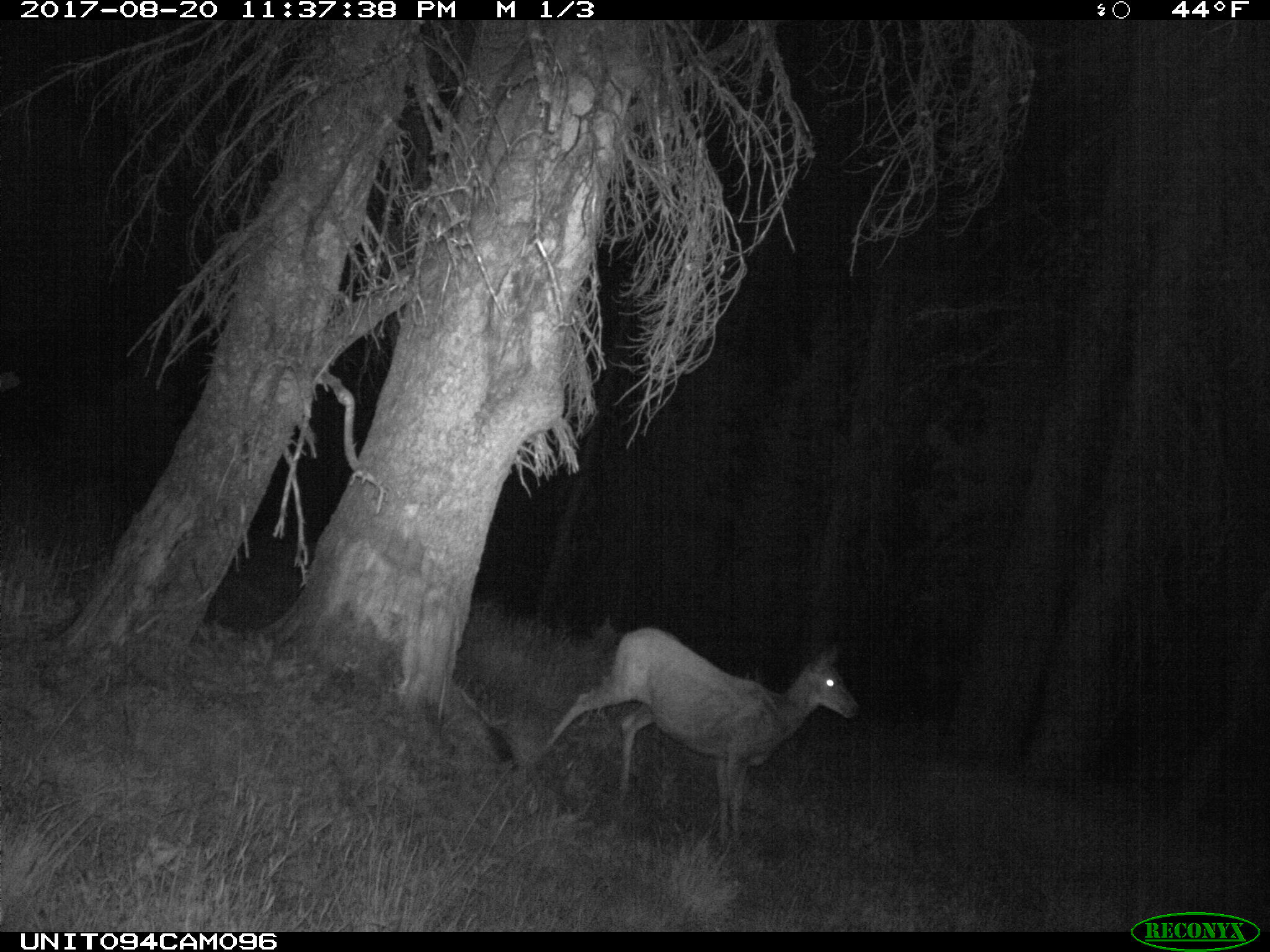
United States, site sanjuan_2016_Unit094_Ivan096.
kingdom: Animalia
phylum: Chordata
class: Mammalia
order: Artiodactyla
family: Cervidae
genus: Odocoileus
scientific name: Odocoileus hemionus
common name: mule deer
Odocoileus hemionus (mule deer).